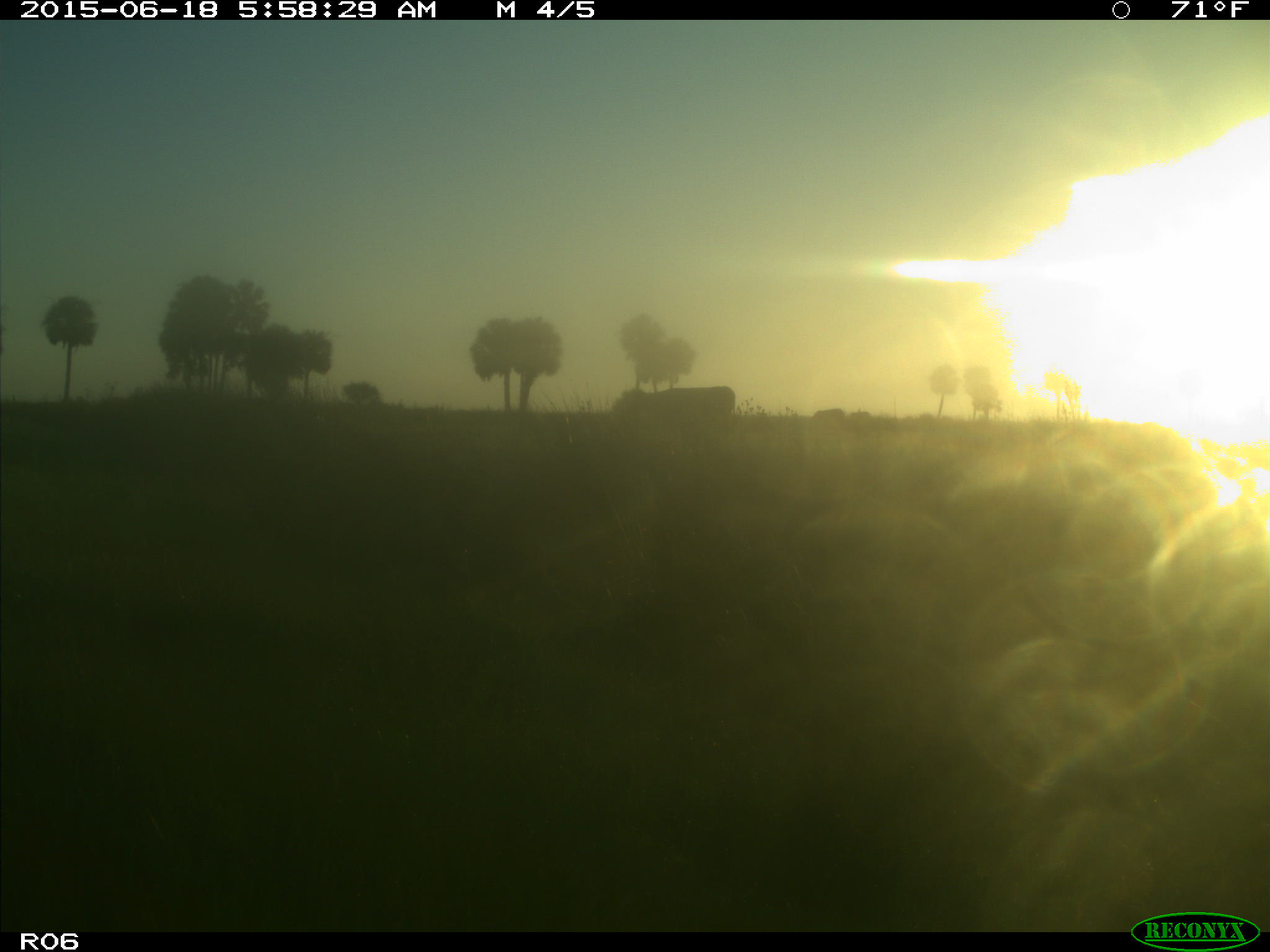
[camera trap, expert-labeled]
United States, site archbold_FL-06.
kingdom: Animalia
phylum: Chordata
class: Mammalia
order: Artiodactyla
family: Bovidae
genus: Bos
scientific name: Bos taurus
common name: domestic cow